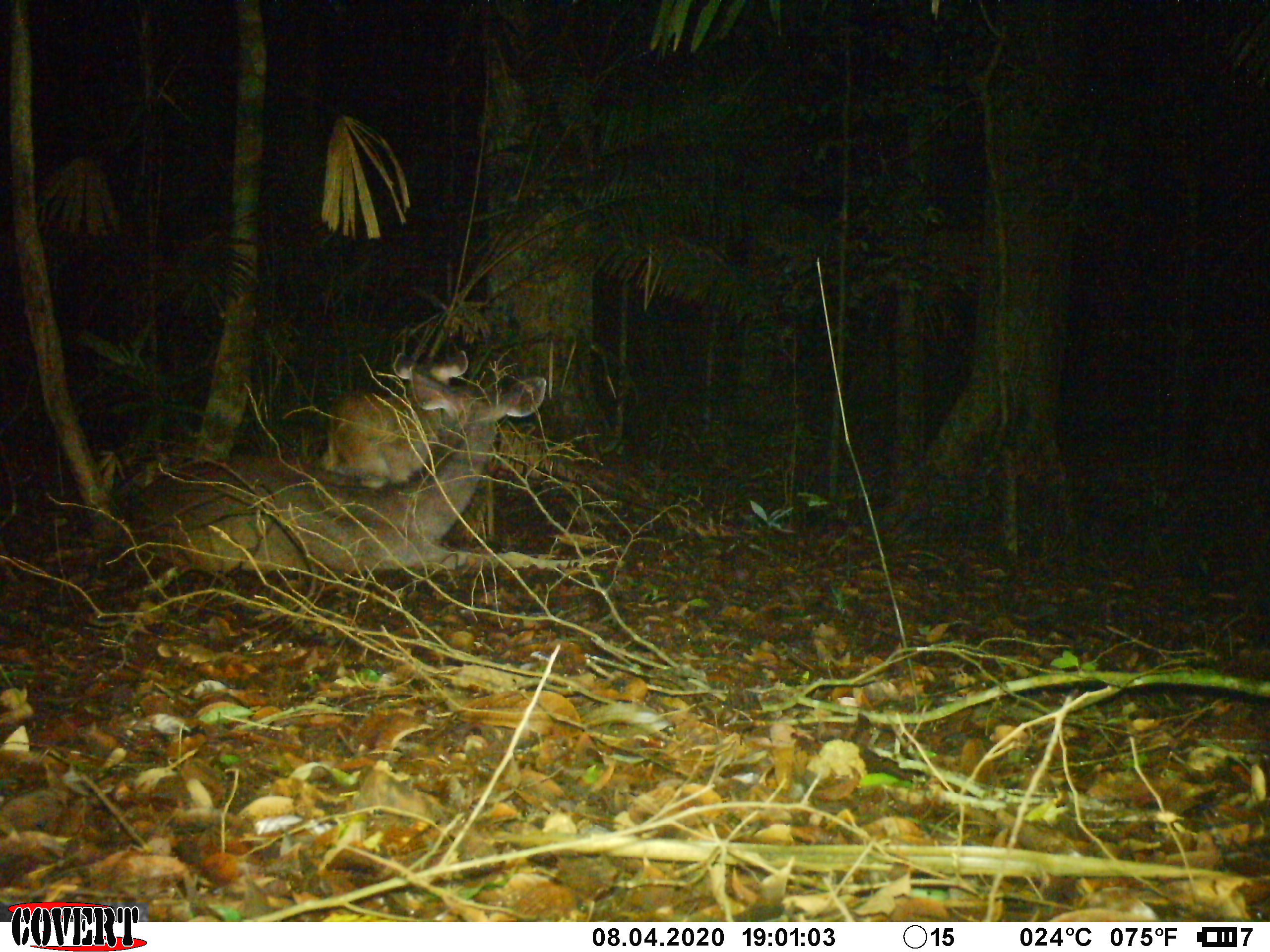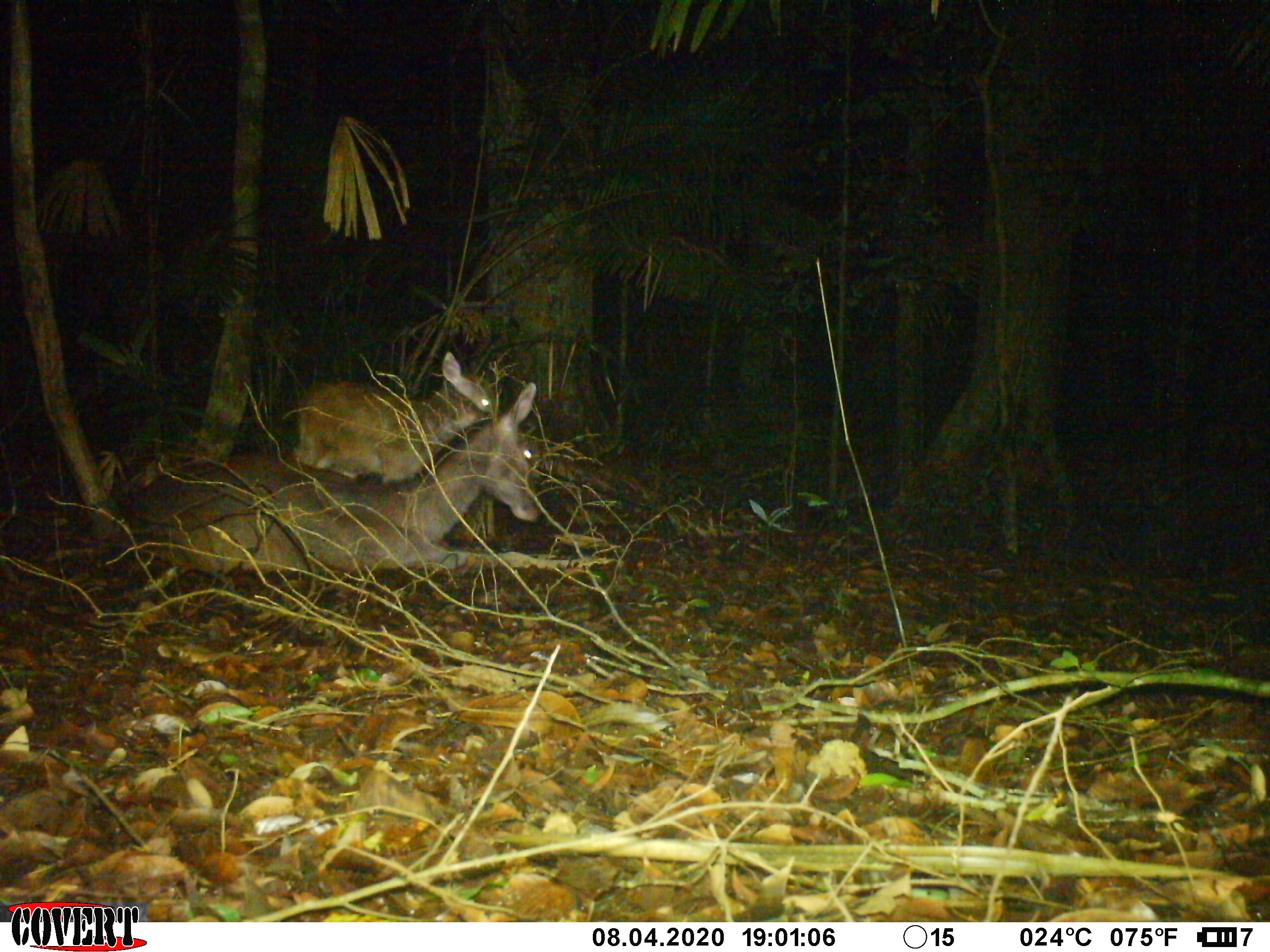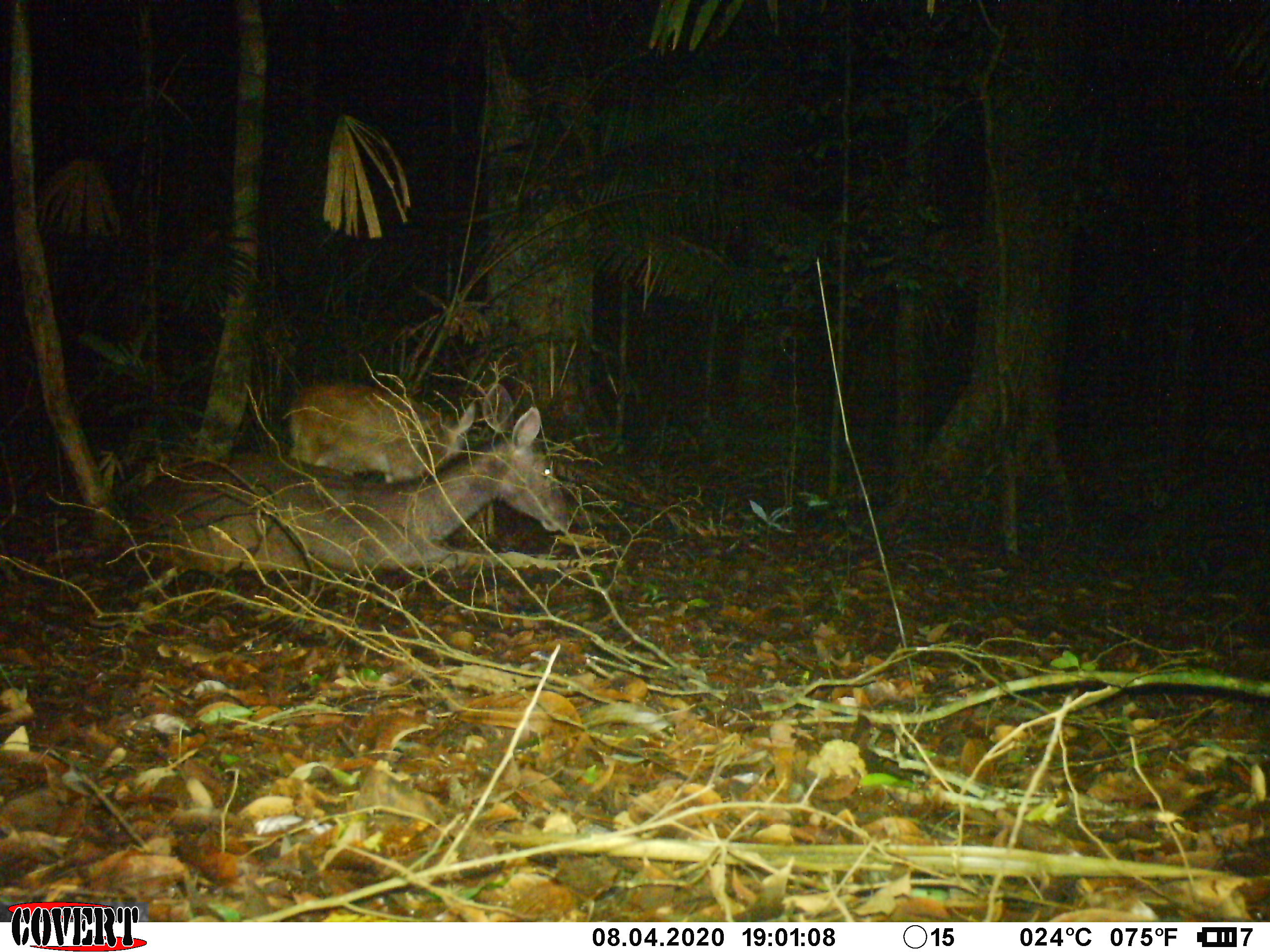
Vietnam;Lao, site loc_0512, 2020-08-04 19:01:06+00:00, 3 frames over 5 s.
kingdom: Animalia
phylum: Chordata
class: Mammalia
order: Artiodactyla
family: Cervidae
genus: Rusa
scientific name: Rusa unicolor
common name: sambar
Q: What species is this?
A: Sambar (Rusa unicolor).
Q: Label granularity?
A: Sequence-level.